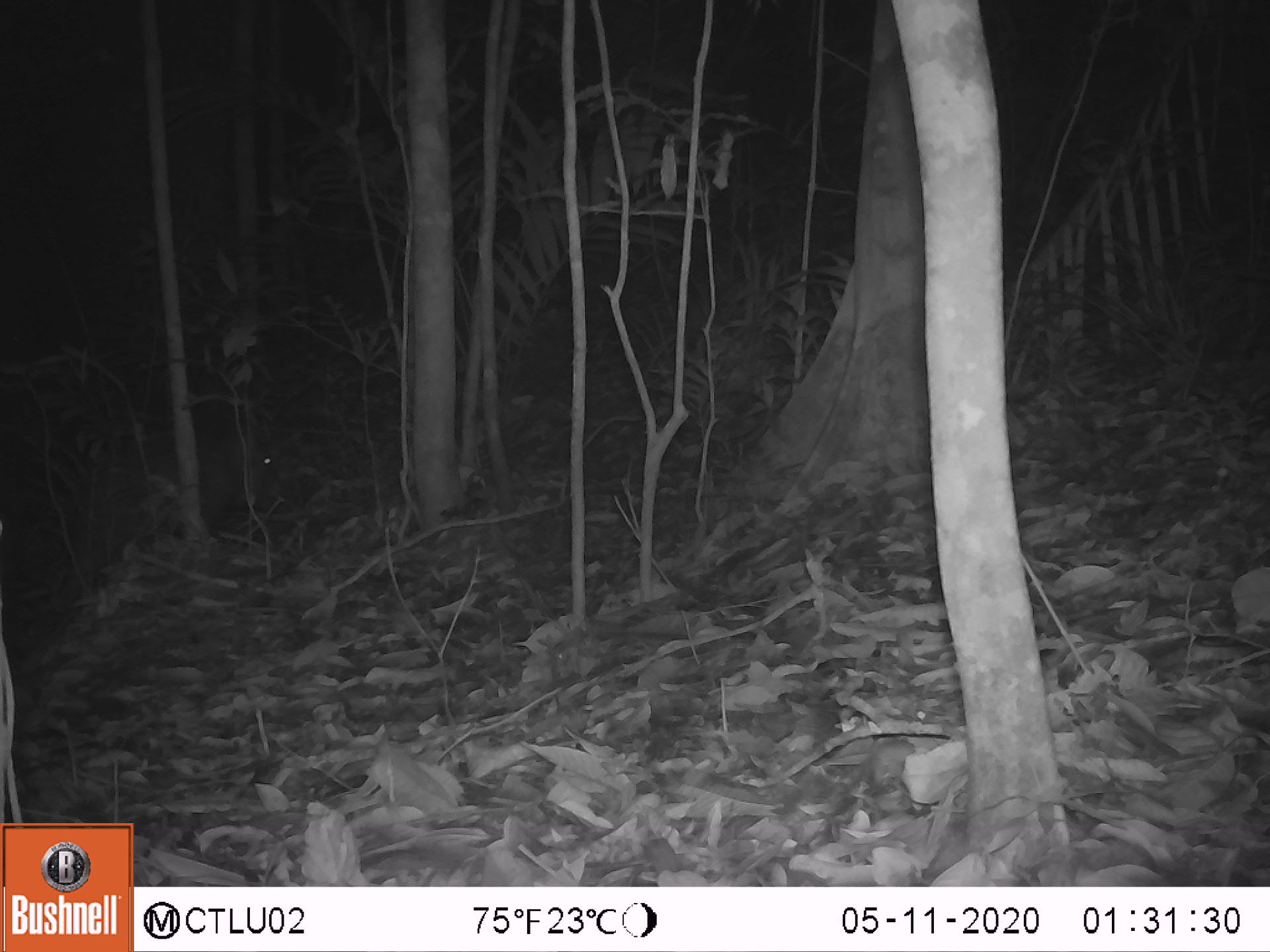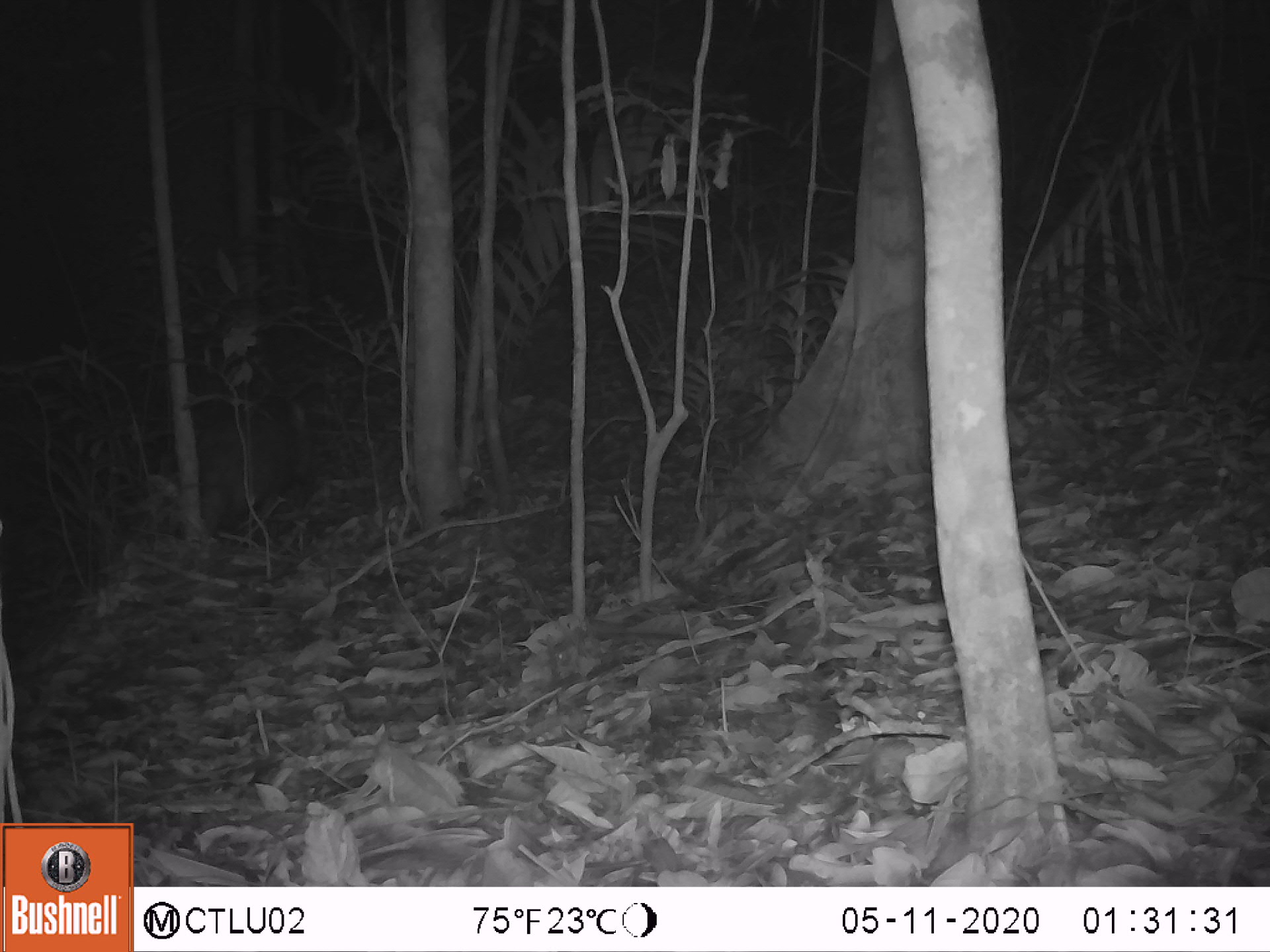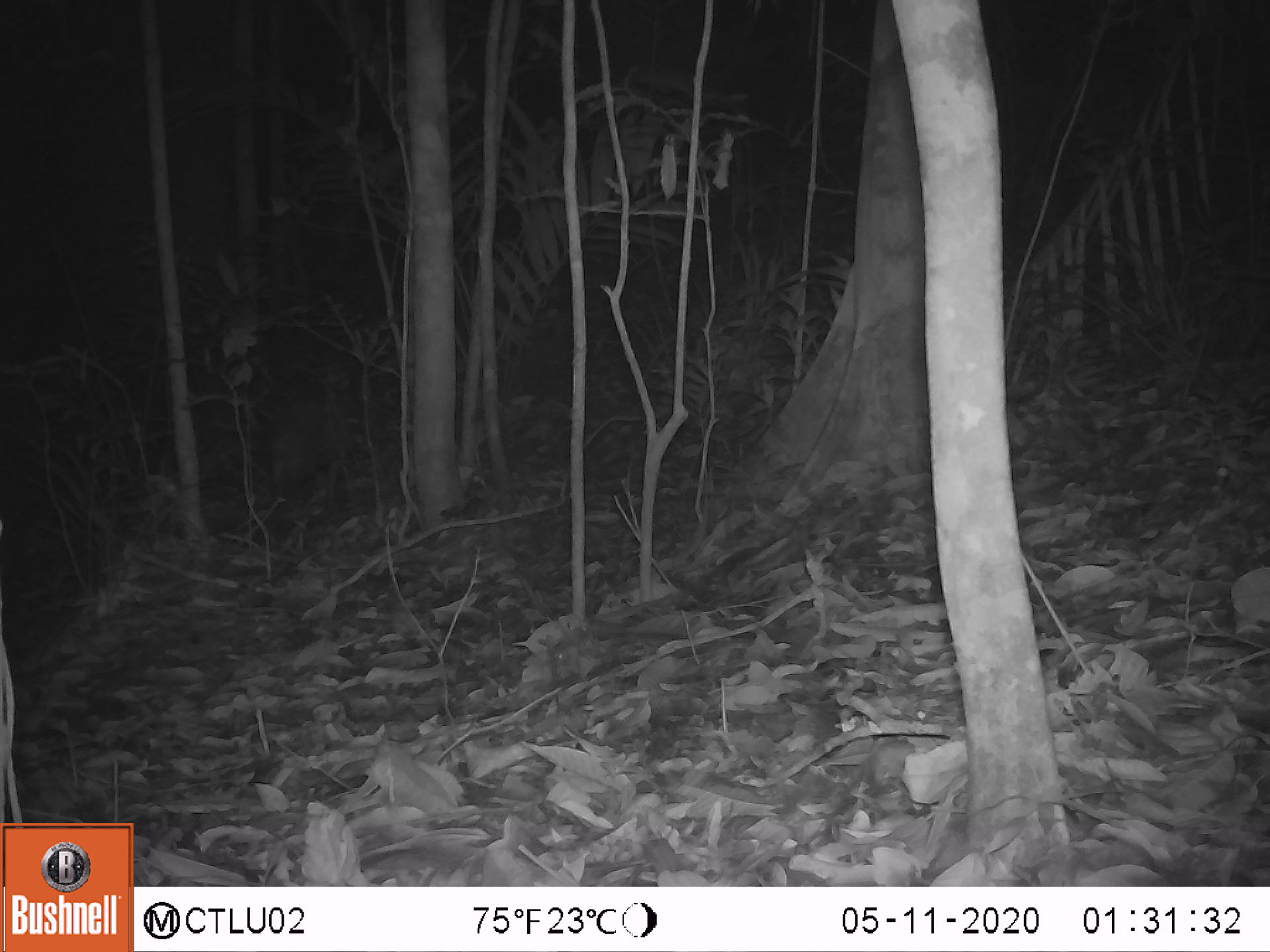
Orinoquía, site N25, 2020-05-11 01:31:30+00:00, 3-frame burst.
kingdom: Animalia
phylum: Chordata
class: Mammalia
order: Artiodactyla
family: Tayassuidae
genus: Pecari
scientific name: Pecari tajacu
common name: collared peccary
Collared peccary (Pecari tajacu).